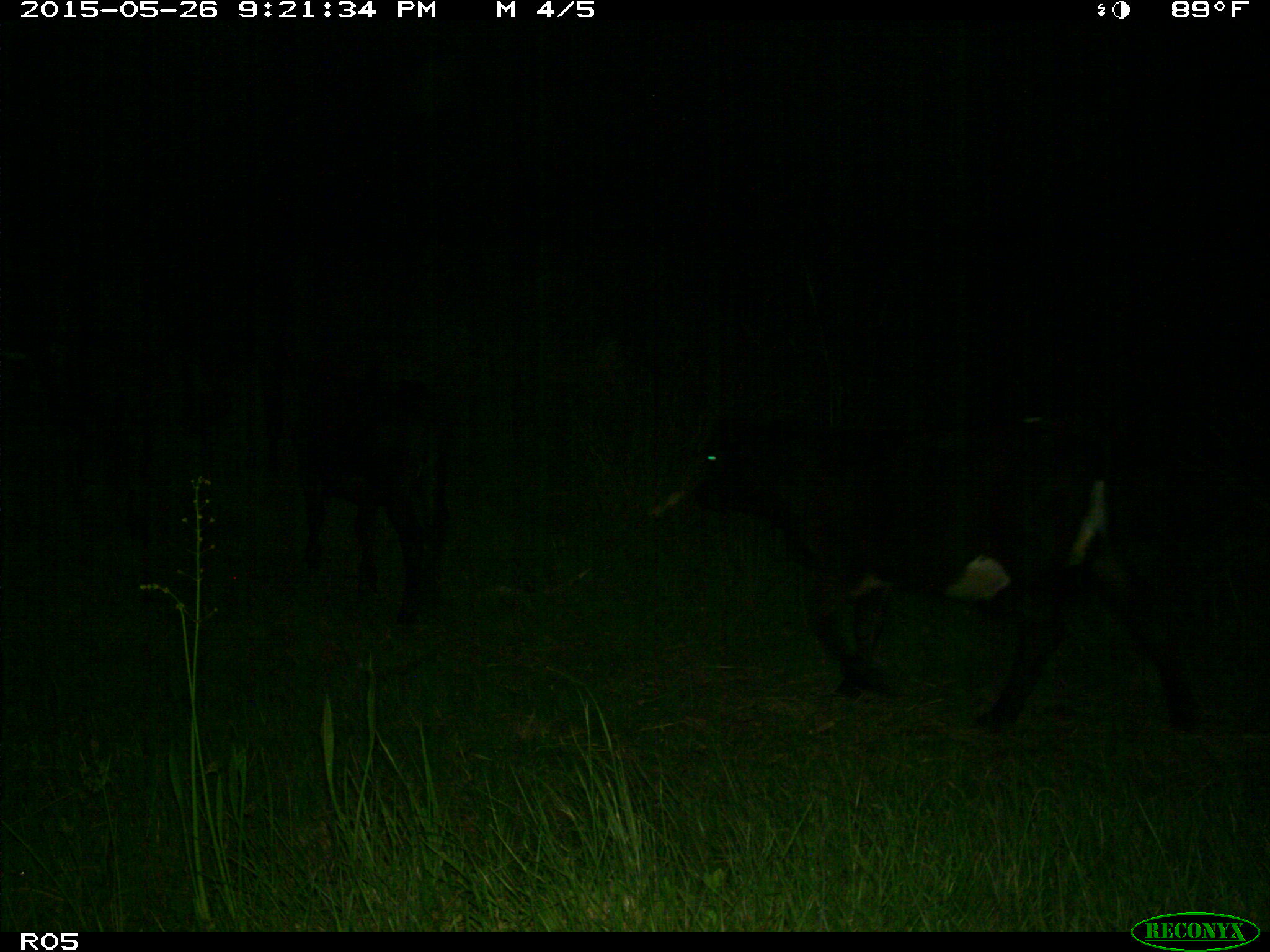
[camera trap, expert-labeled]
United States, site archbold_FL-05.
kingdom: Animalia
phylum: Chordata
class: Mammalia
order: Artiodactyla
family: Bovidae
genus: Bos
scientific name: Bos taurus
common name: domestic cow